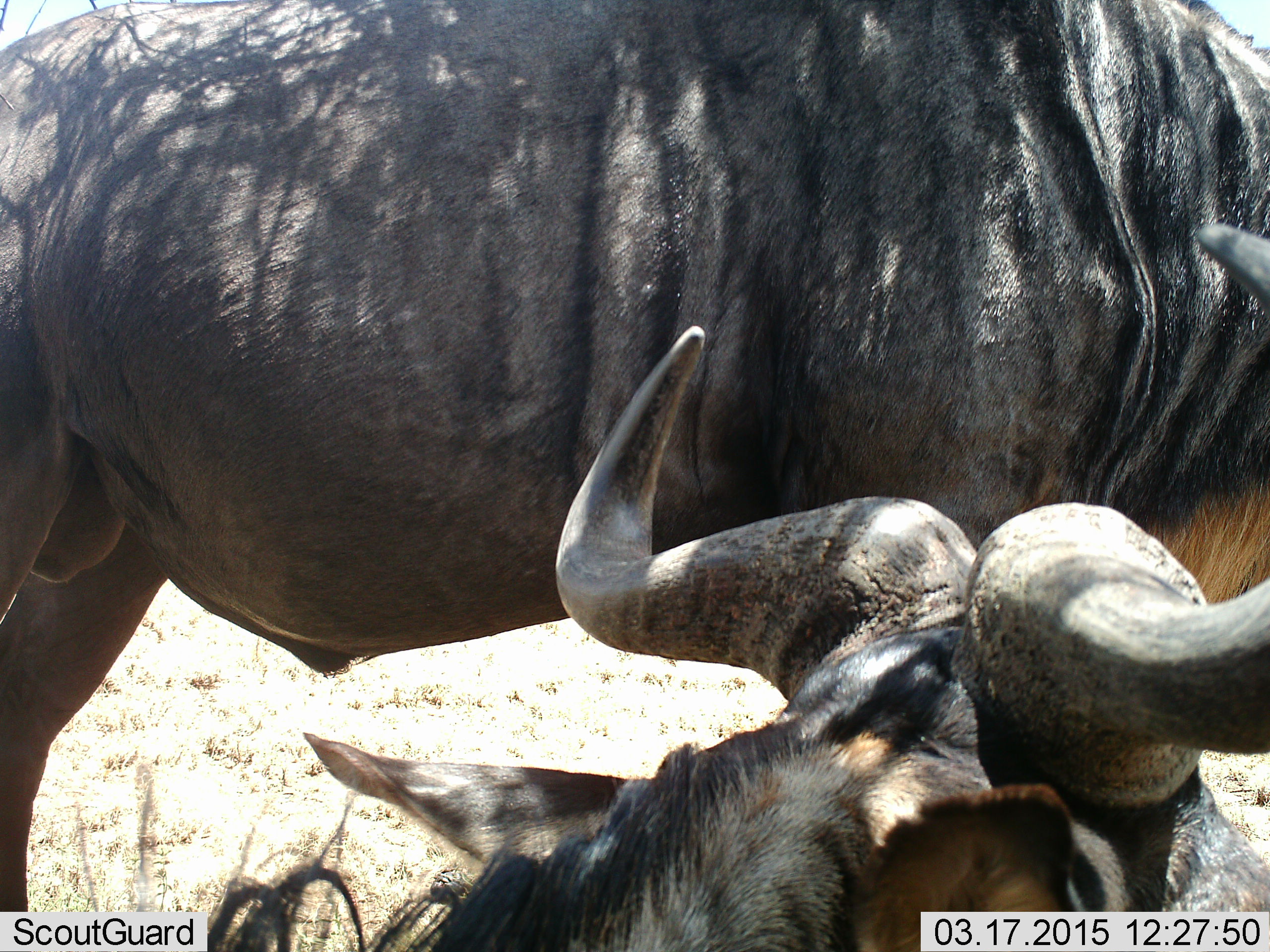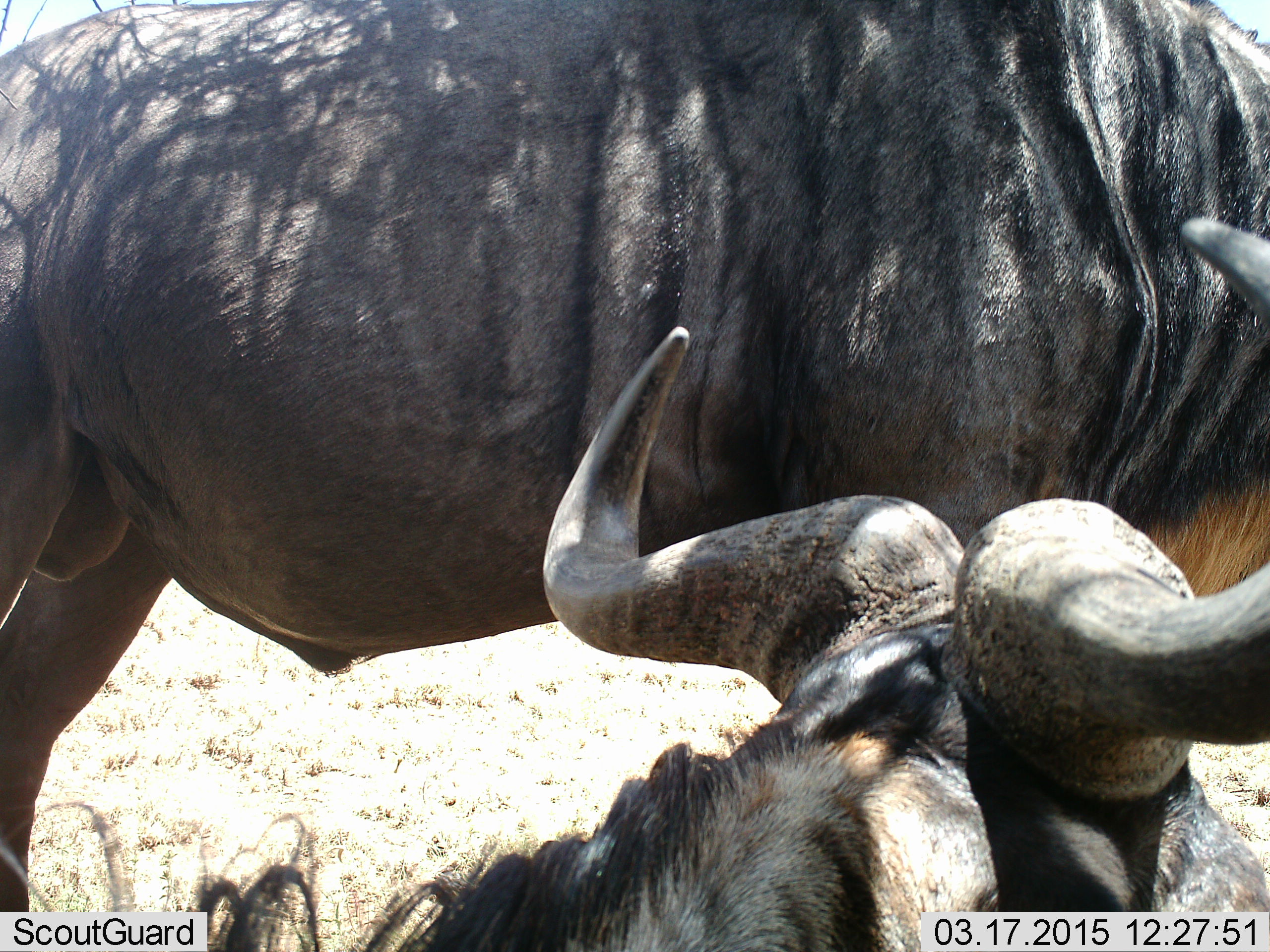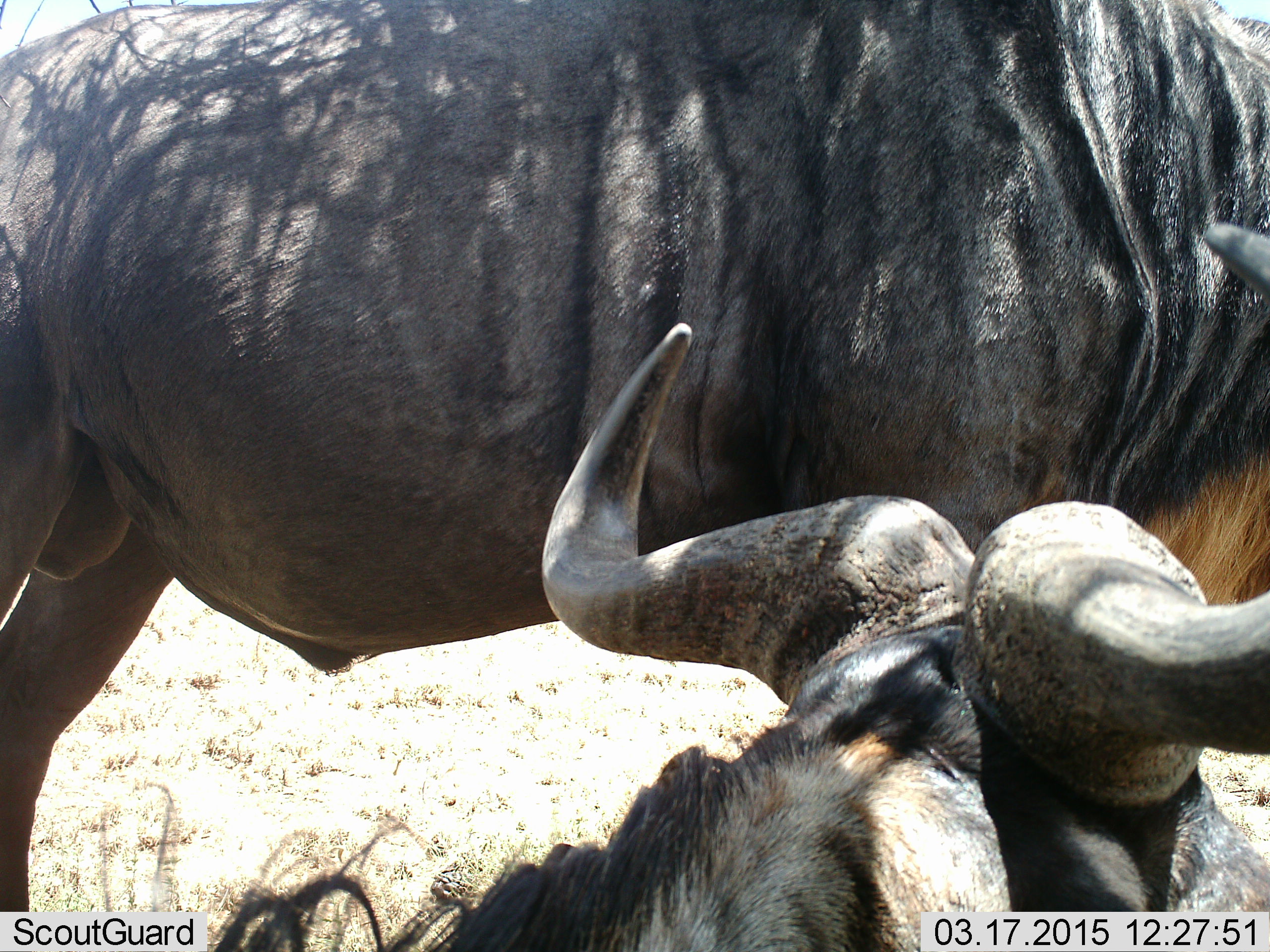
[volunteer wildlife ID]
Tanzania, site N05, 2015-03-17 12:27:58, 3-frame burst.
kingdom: Animalia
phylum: Chordata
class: Mammalia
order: Artiodactyla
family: Bovidae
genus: Connochaetes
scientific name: Connochaetes taurinus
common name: blue wildebeest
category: wildebeest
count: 2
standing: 100%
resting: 80%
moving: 0%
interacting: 0%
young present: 0%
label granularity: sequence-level